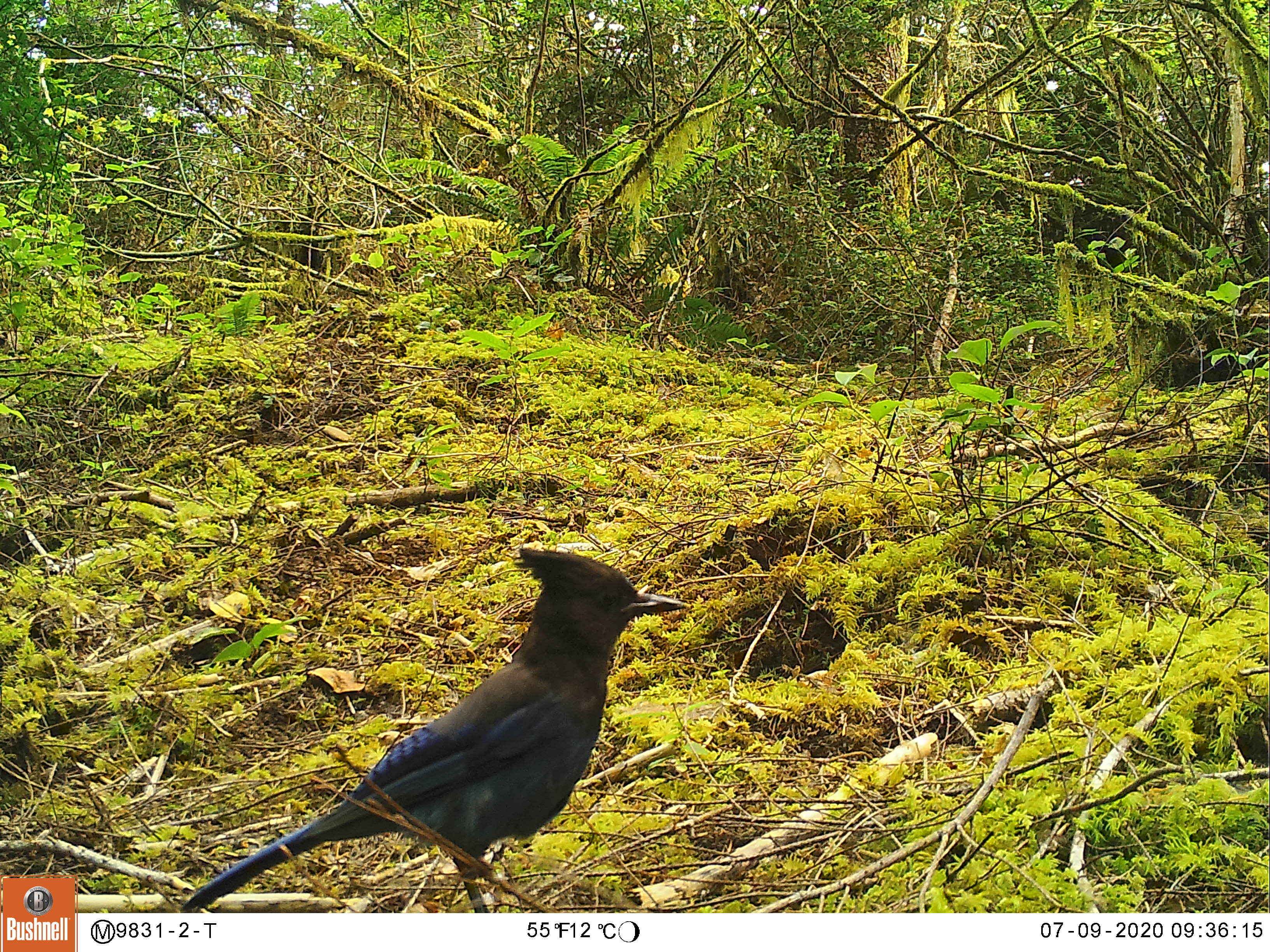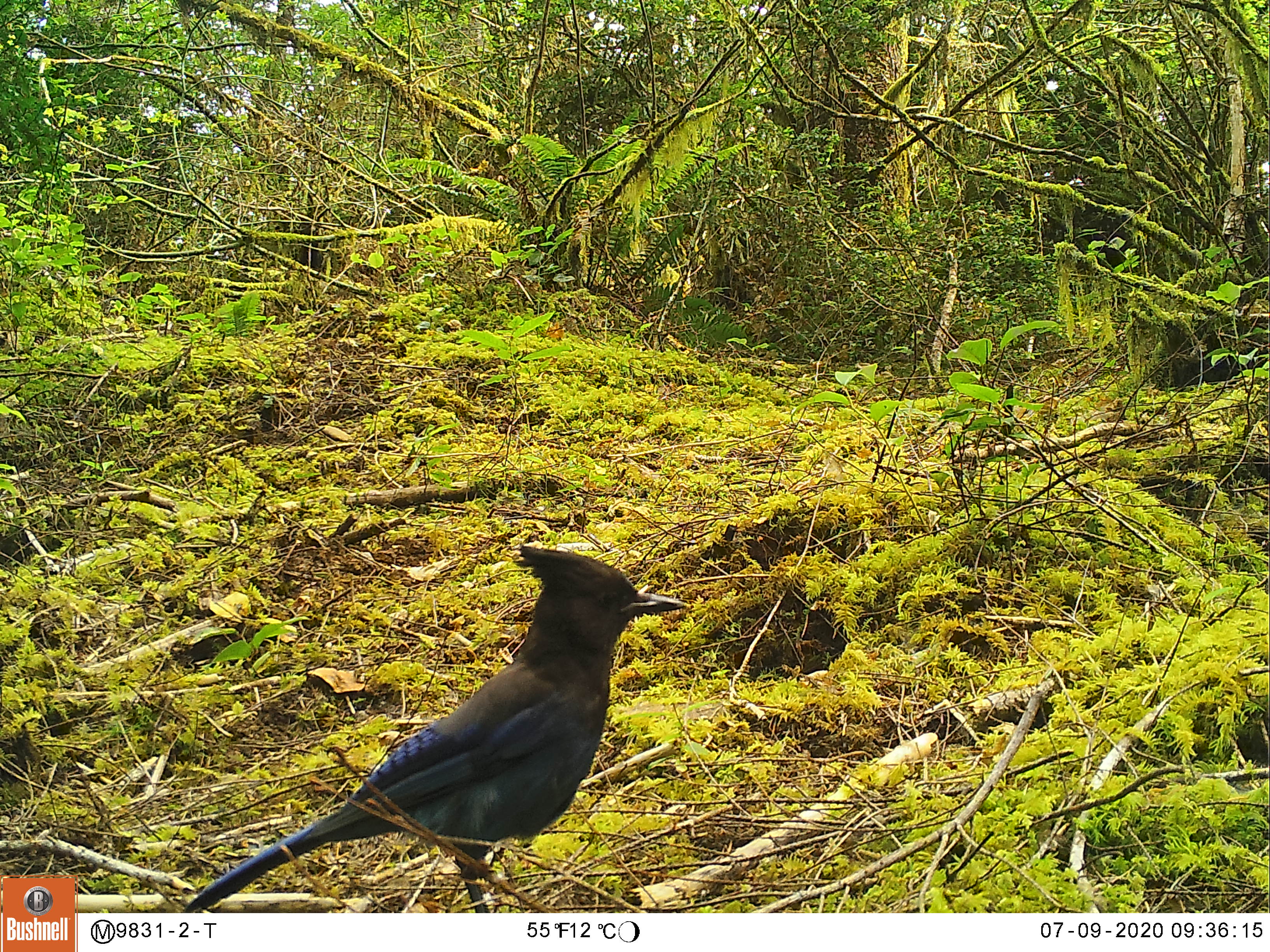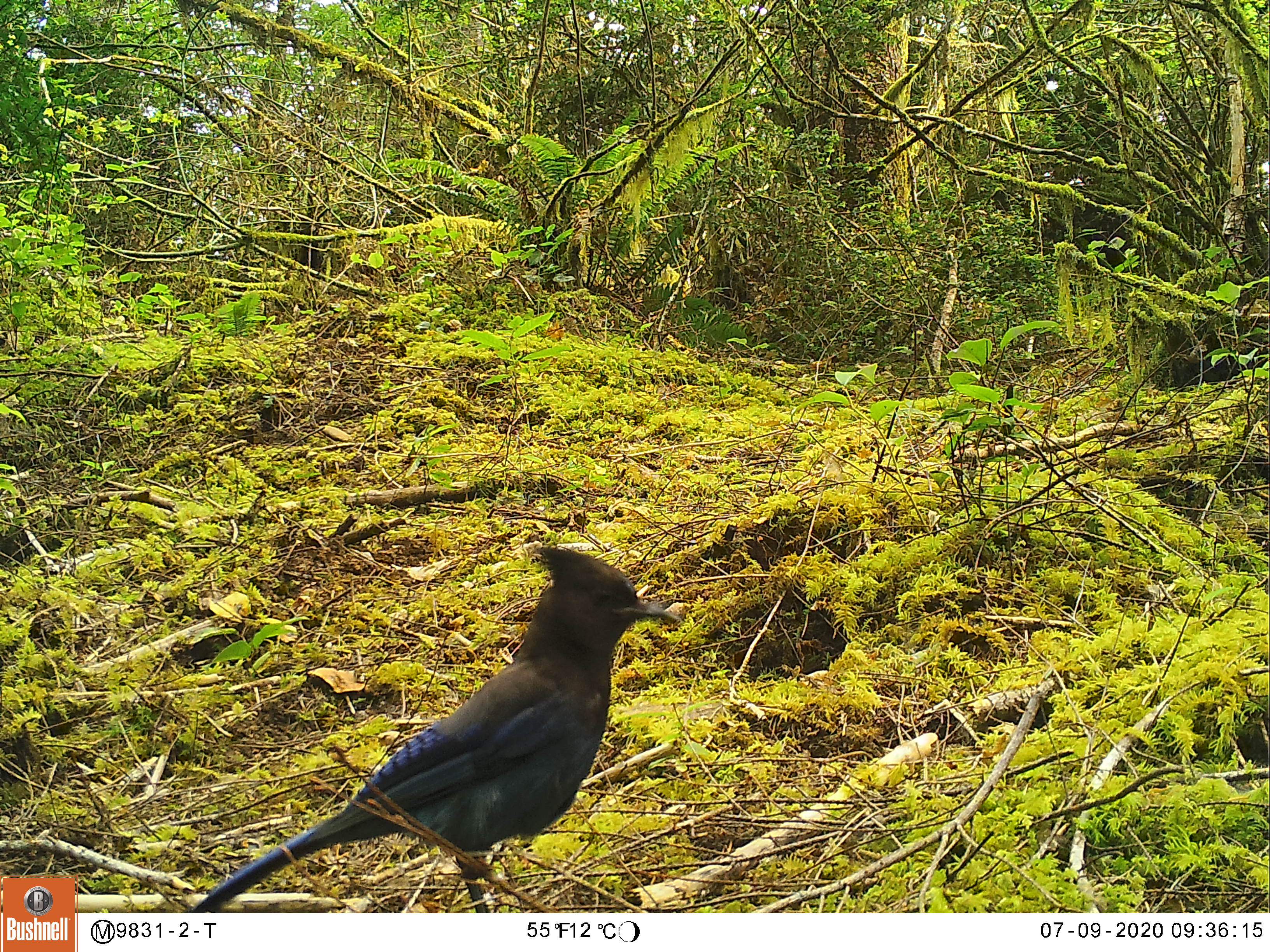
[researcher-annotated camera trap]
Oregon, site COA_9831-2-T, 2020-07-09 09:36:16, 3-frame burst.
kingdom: Animalia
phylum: Chordata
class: Aves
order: Passeriformes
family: Corvidae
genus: Cyanocitta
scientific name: Cyanocitta stelleri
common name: steller's jay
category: stellers jay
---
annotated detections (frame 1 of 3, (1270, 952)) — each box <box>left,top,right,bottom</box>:
stellers jay: <box>184,546,685,906</box>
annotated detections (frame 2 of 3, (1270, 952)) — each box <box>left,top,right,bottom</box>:
stellers jay: <box>188,548,686,909</box>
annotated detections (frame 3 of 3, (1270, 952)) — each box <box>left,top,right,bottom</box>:
stellers jay: <box>195,548,686,906</box>